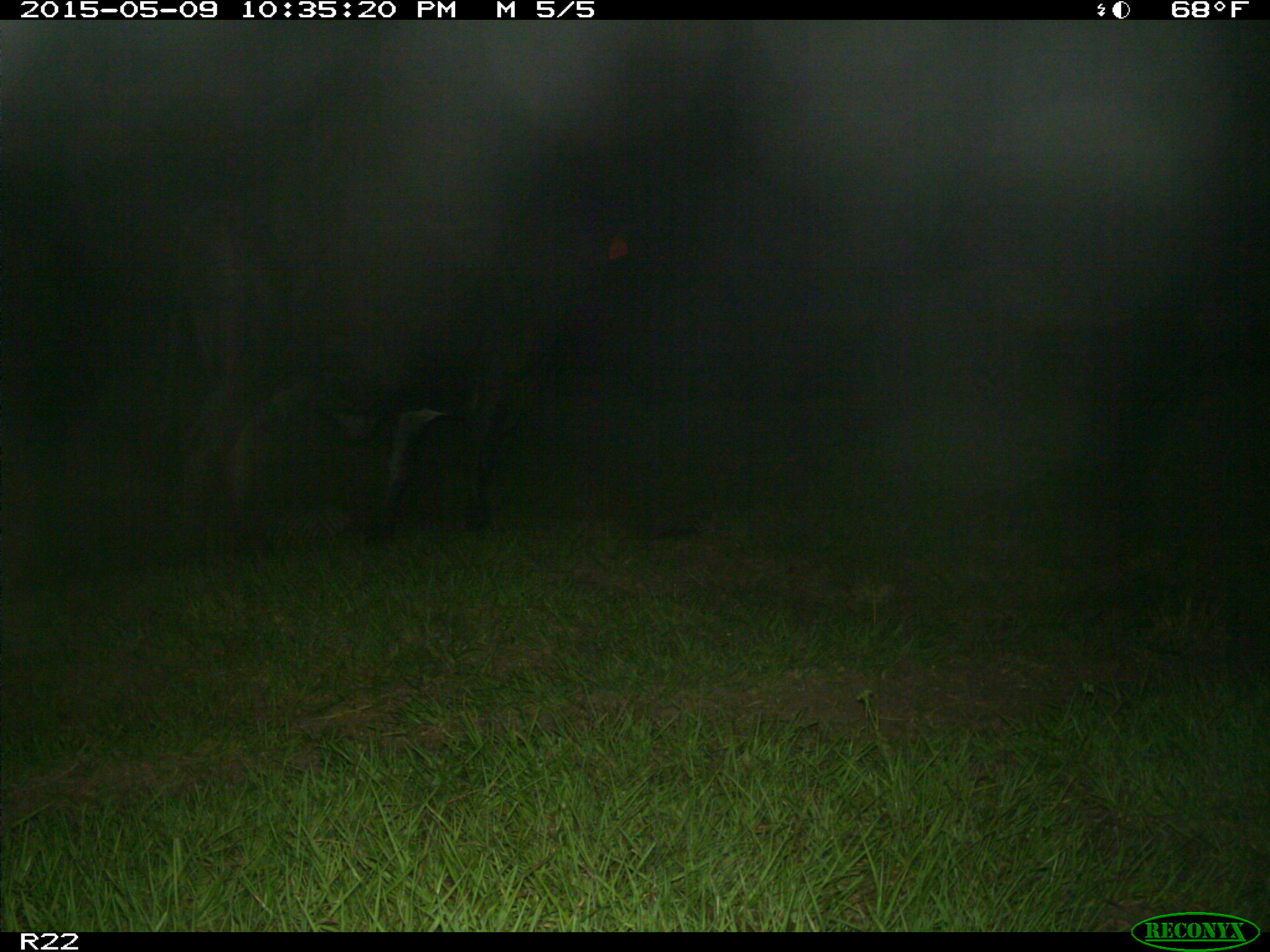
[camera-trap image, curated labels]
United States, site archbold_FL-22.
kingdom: Animalia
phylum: Chordata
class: Mammalia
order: Artiodactyla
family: Bovidae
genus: Bos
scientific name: Bos taurus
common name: domestic cow